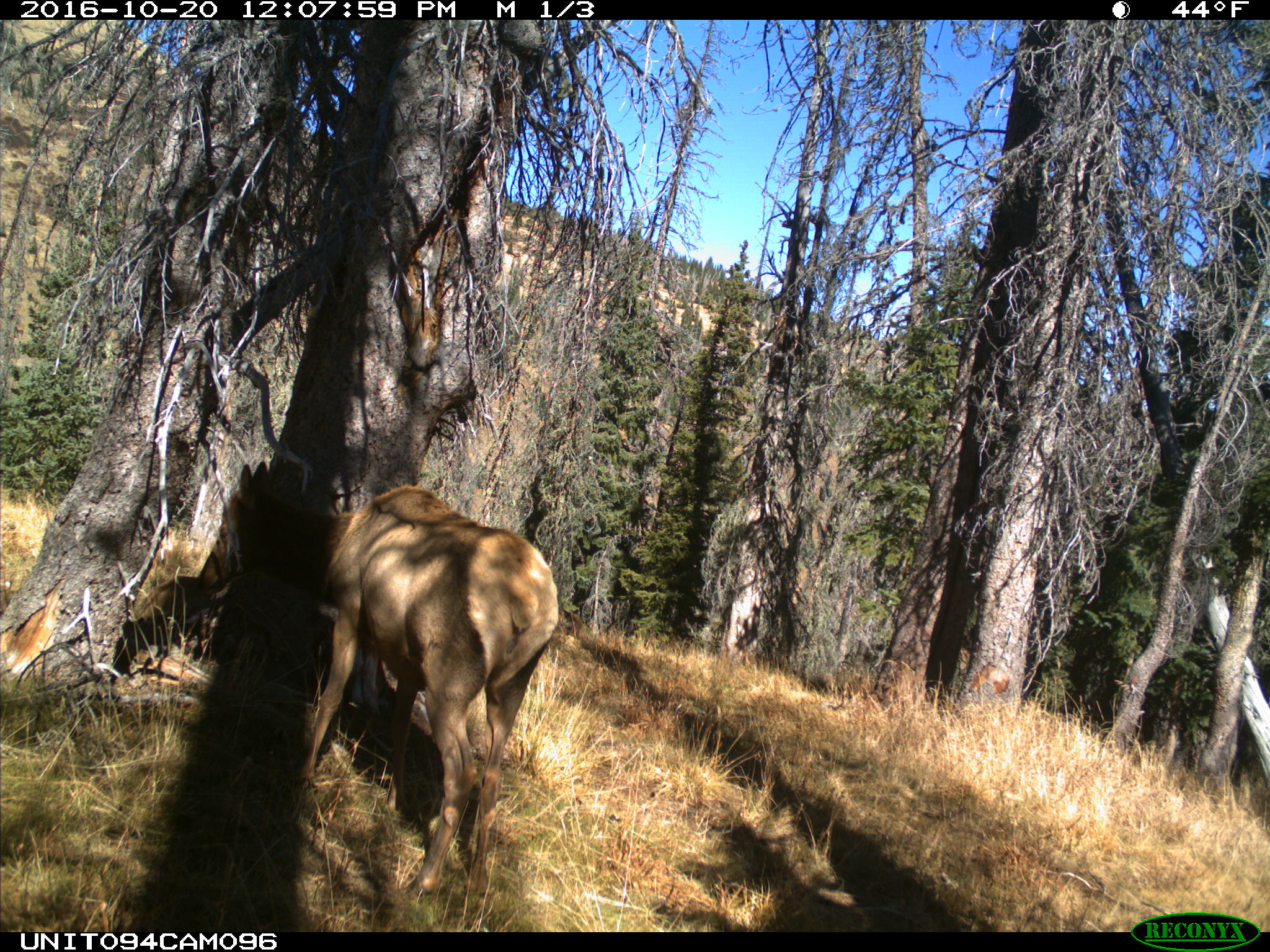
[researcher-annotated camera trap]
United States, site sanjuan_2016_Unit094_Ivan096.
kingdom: Animalia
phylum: Chordata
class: Mammalia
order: Artiodactyla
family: Cervidae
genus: Cervus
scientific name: Cervus elaphus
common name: red deer